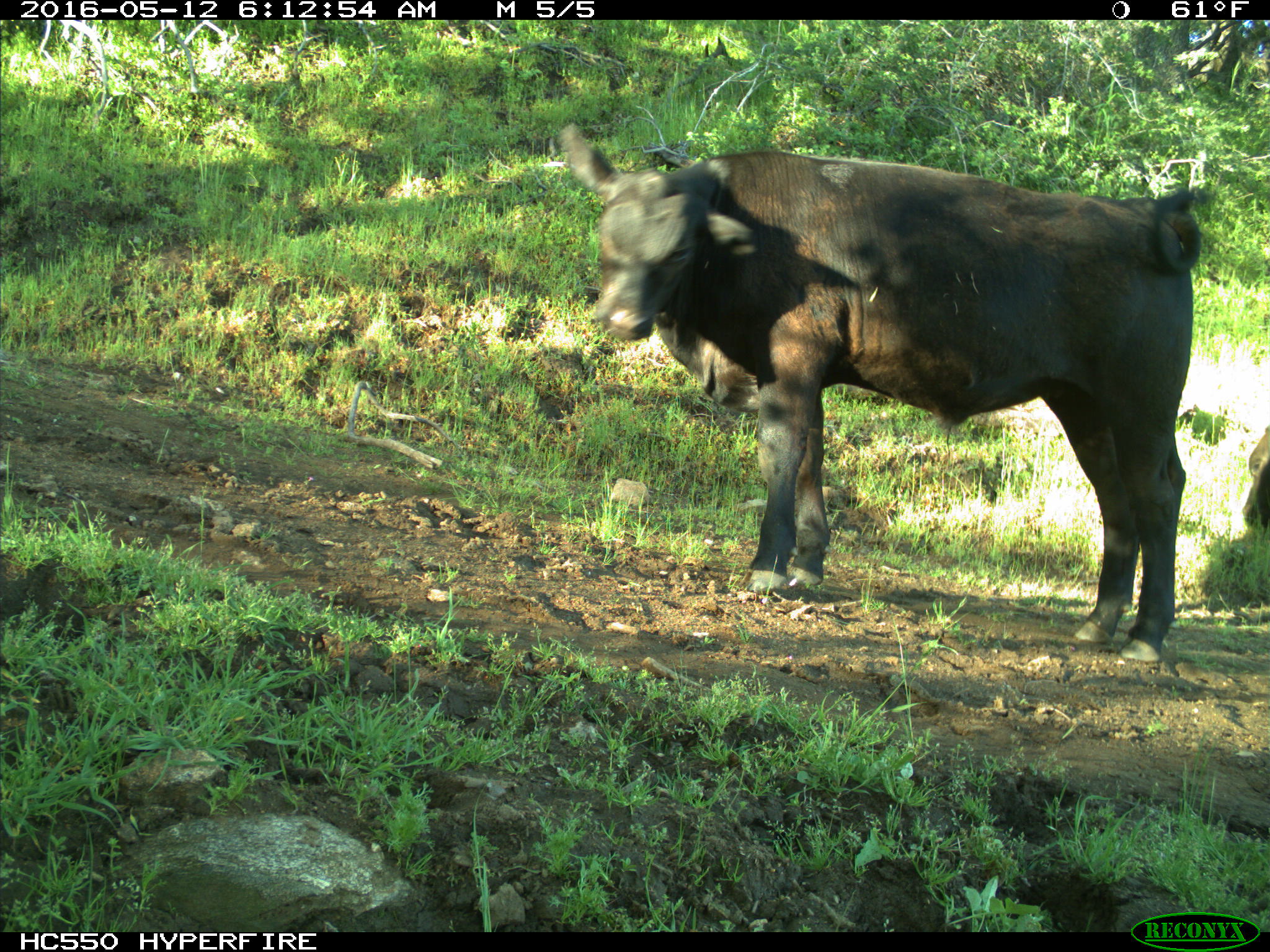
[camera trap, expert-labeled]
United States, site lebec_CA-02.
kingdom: Animalia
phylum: Chordata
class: Mammalia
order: Artiodactyla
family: Bovidae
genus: Bos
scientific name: Bos taurus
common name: domestic cow